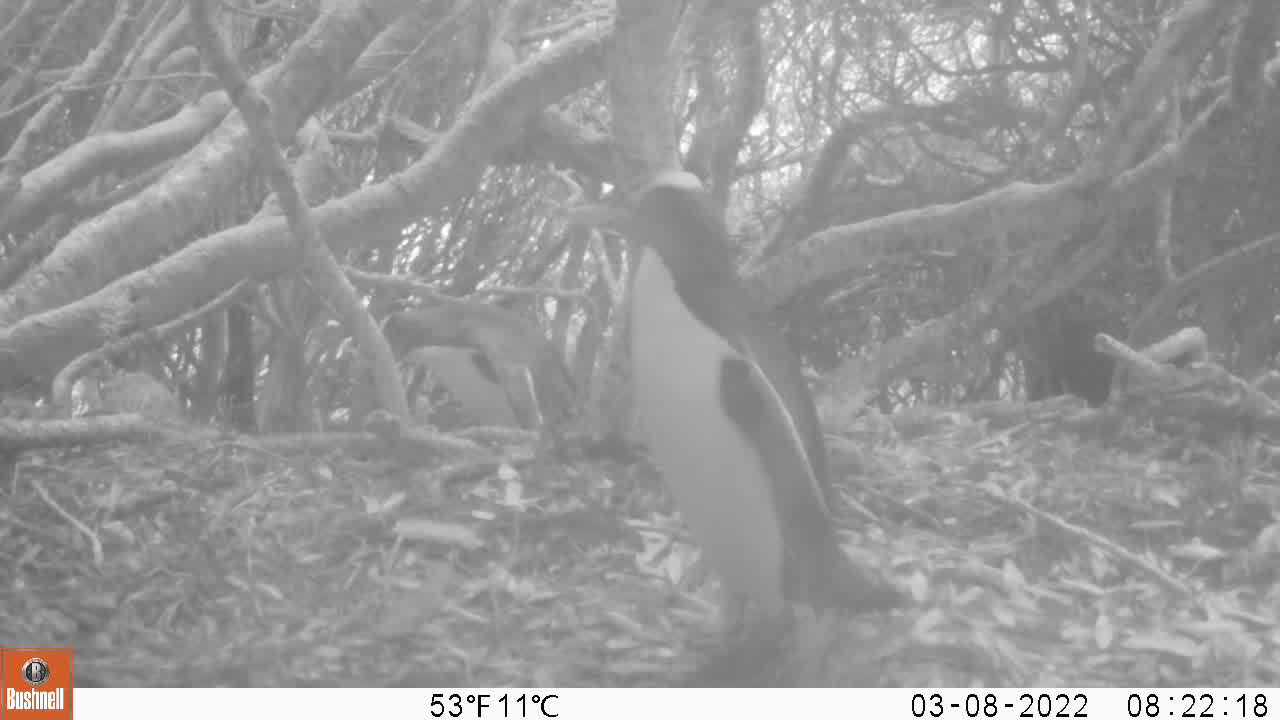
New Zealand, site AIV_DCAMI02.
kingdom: Animalia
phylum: Chordata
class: Aves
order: Sphenisciformes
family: Spheniscidae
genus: Megadyptes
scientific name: Megadyptes antipodes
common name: yellow-eyed penguin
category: yellow eyed penguin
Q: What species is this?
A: Yellow eyed penguin (yellow-eyed penguin) (Megadyptes antipodes).